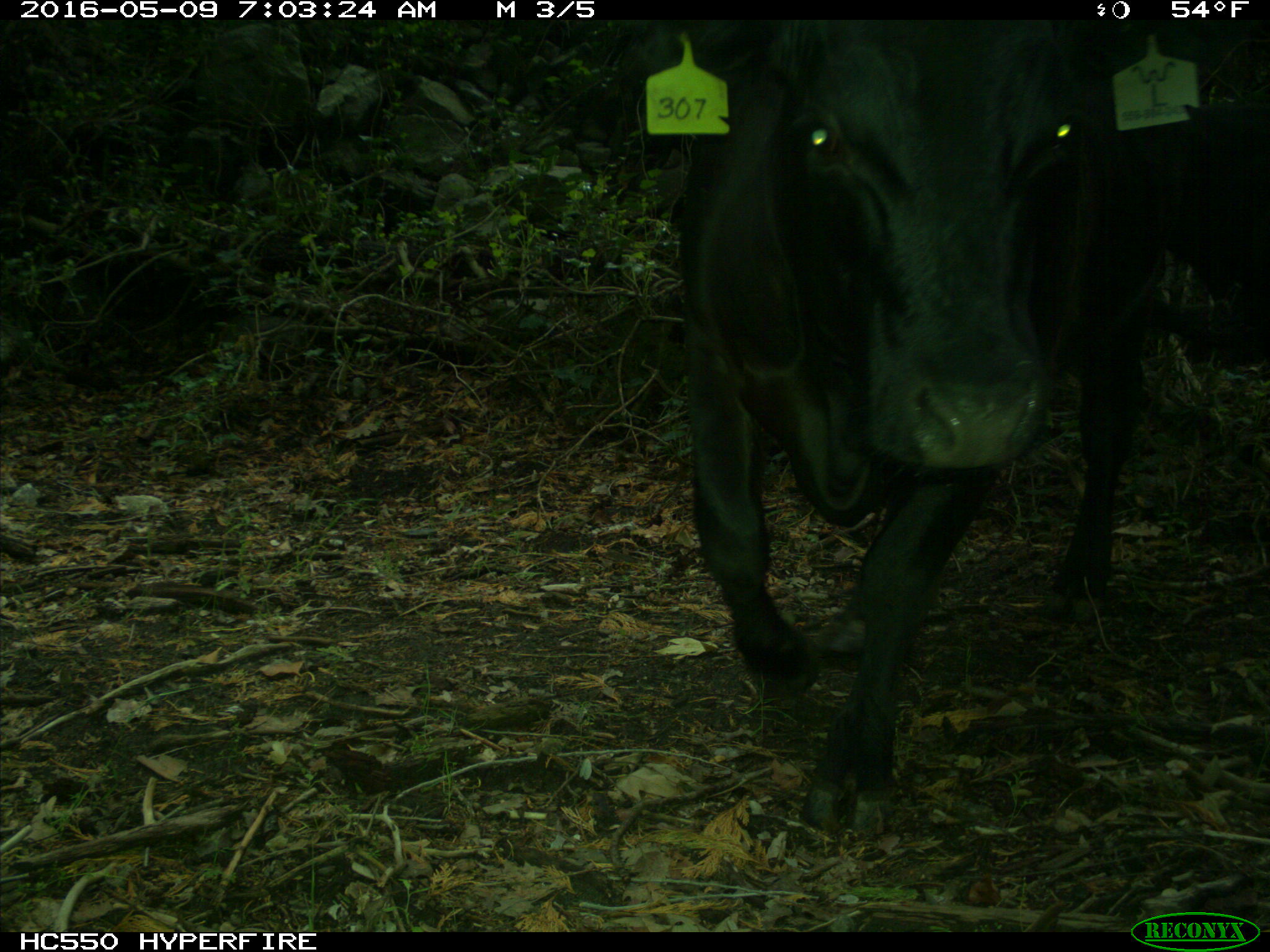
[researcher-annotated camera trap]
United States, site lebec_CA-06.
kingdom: Animalia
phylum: Chordata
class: Mammalia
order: Artiodactyla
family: Bovidae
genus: Bos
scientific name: Bos taurus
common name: domestic cow